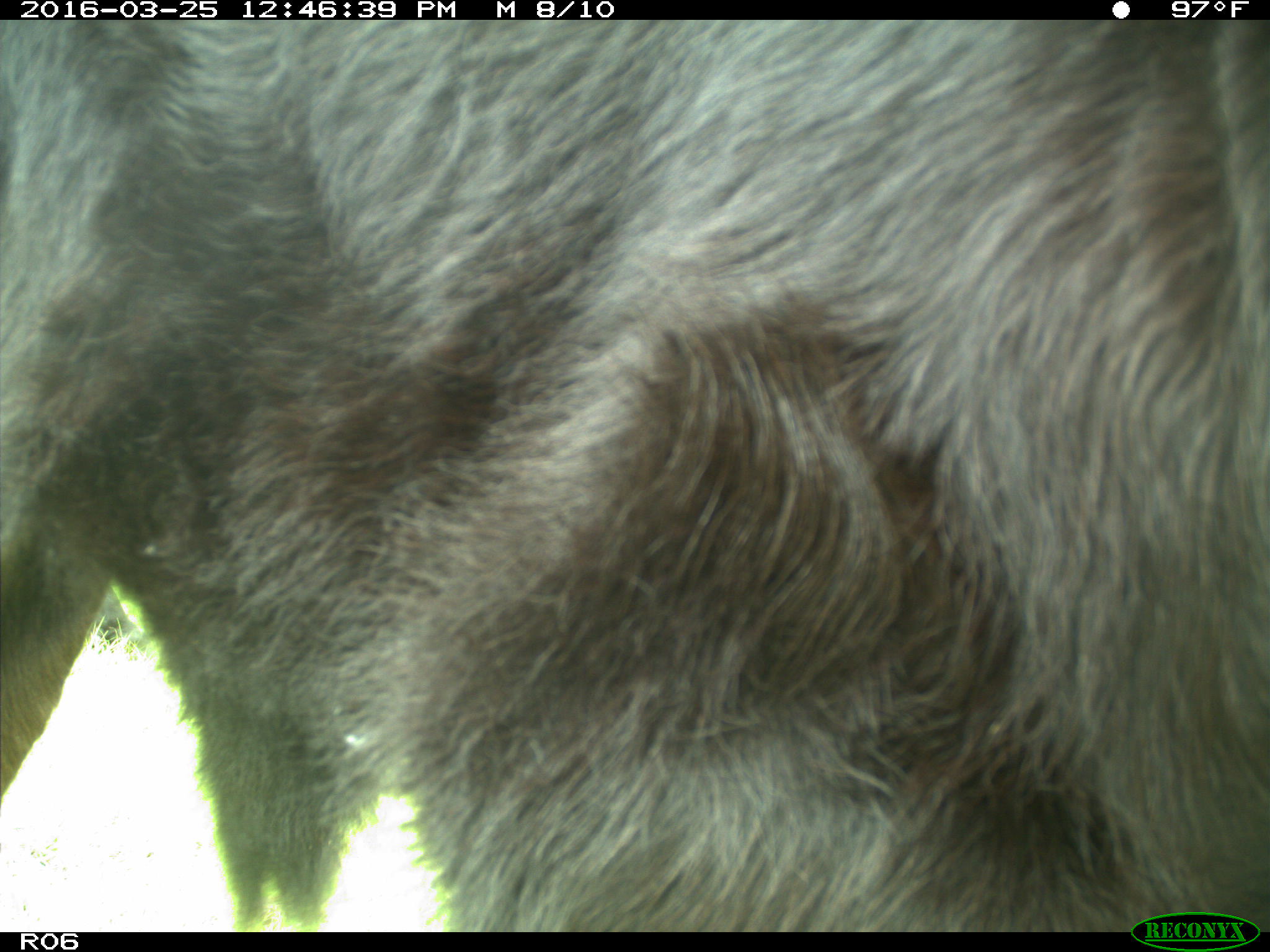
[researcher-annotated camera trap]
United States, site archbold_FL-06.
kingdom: Animalia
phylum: Chordata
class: Mammalia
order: Artiodactyla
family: Bovidae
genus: Bos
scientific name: Bos taurus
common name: domestic cow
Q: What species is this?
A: Bos taurus (domestic cow).